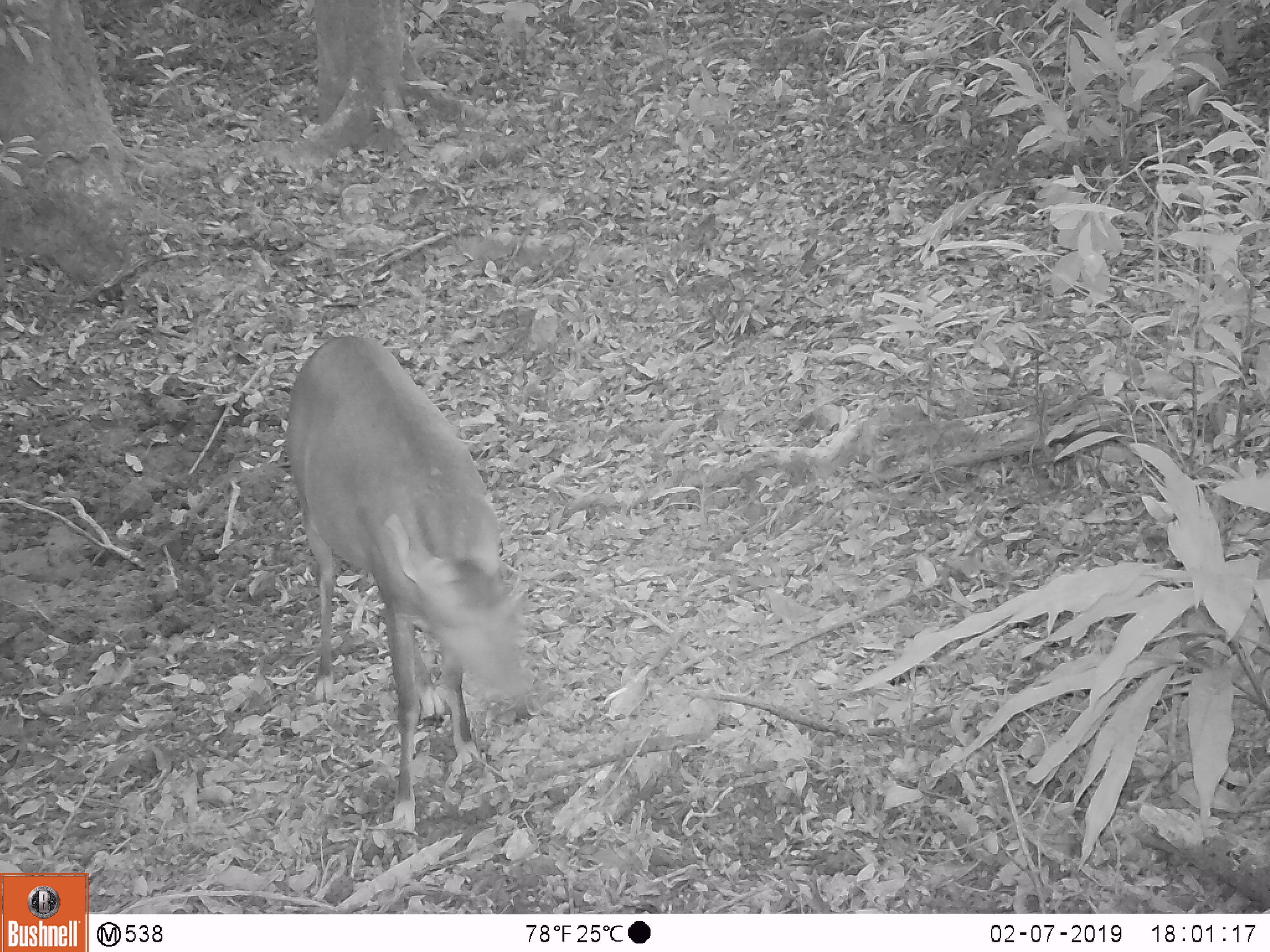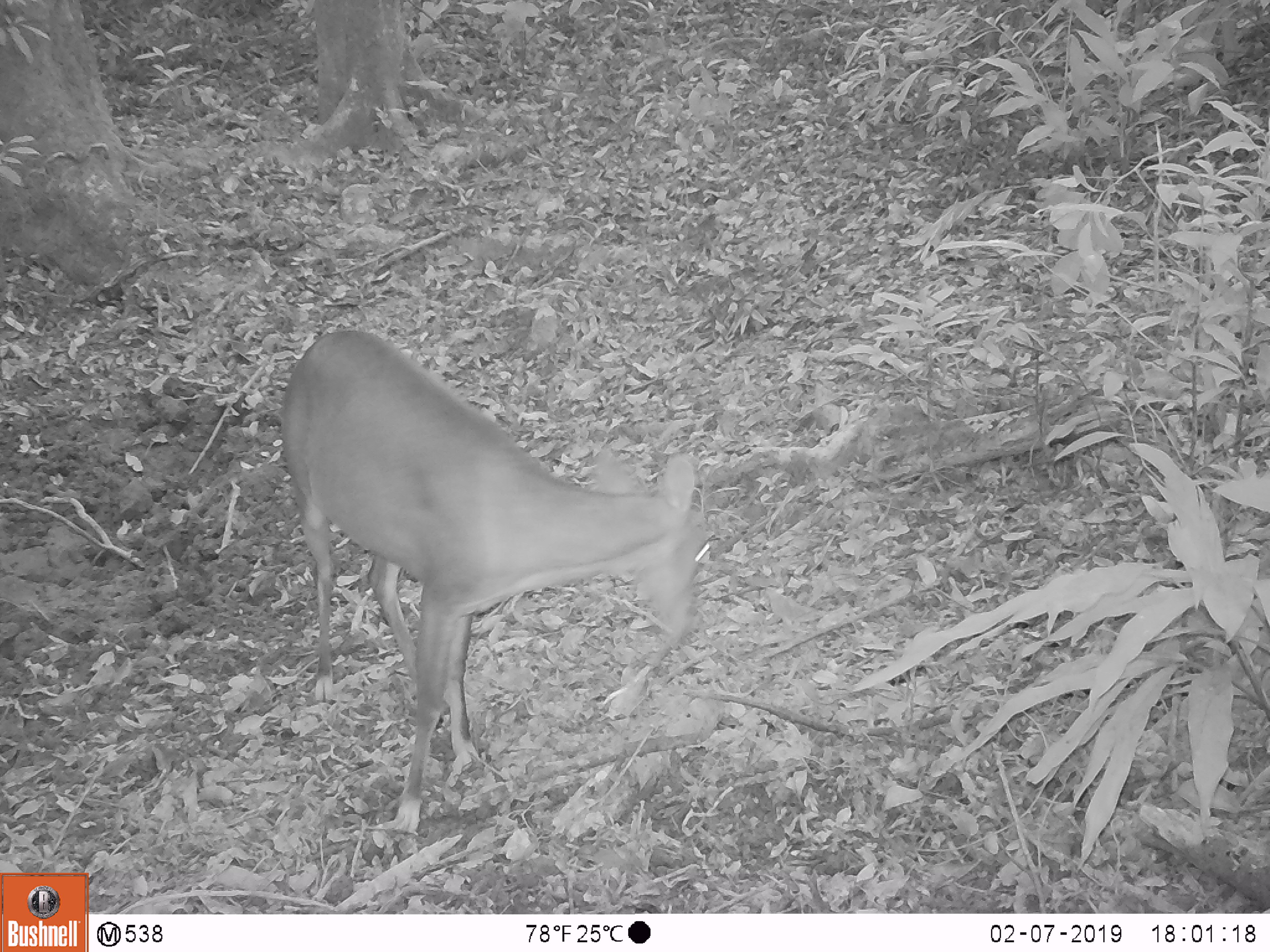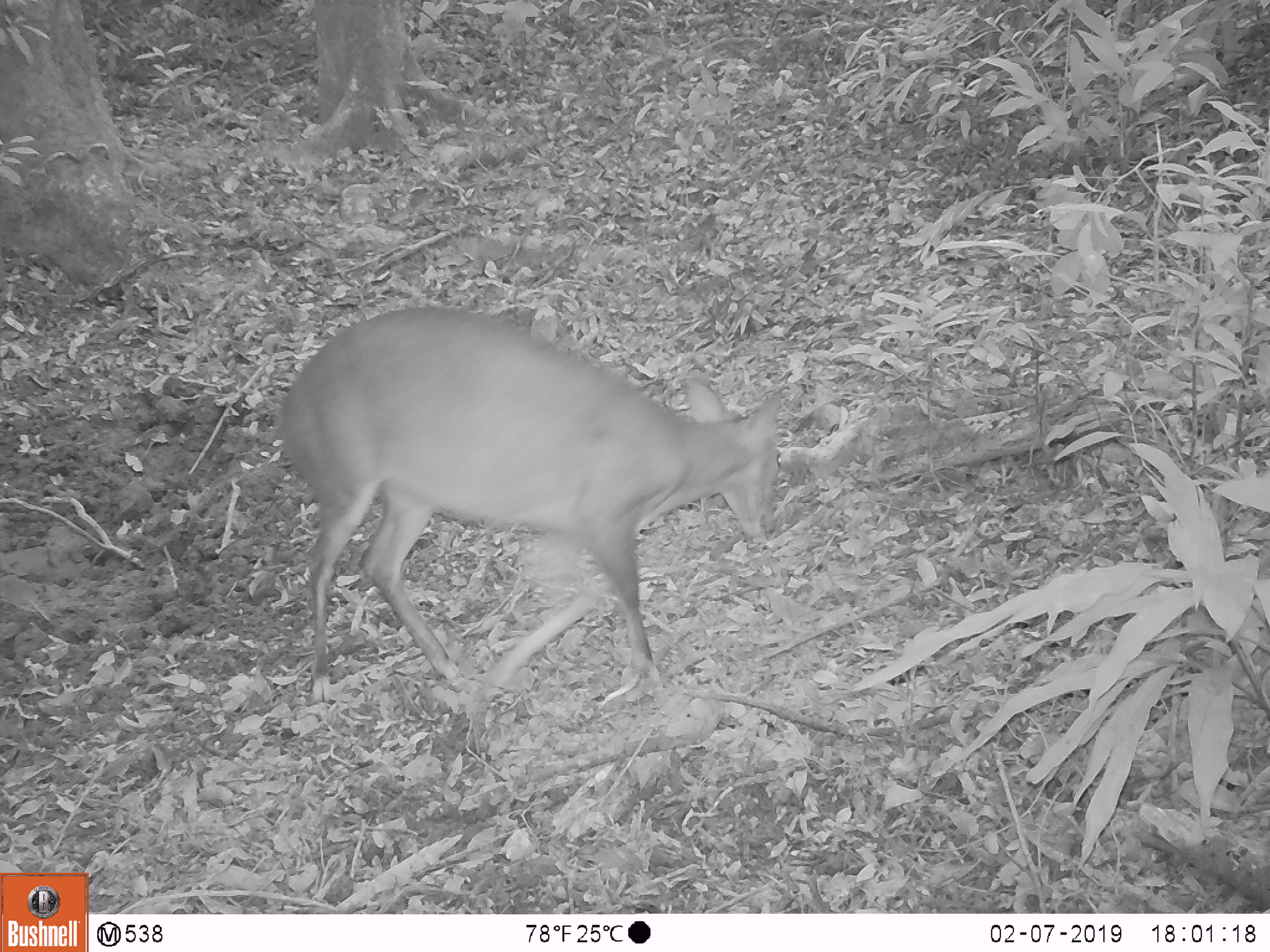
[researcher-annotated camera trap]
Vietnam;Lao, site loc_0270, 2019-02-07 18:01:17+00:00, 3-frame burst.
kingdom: Animalia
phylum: Chordata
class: Mammalia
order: Artiodactyla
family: Cervidae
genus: Muntiacus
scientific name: Muntiacus vuquangensis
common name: large-antlered muntjac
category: large antlered muntjac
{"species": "large antlered muntjac (large-antlered muntjac) (Muntiacus vuquangensis)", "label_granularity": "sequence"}